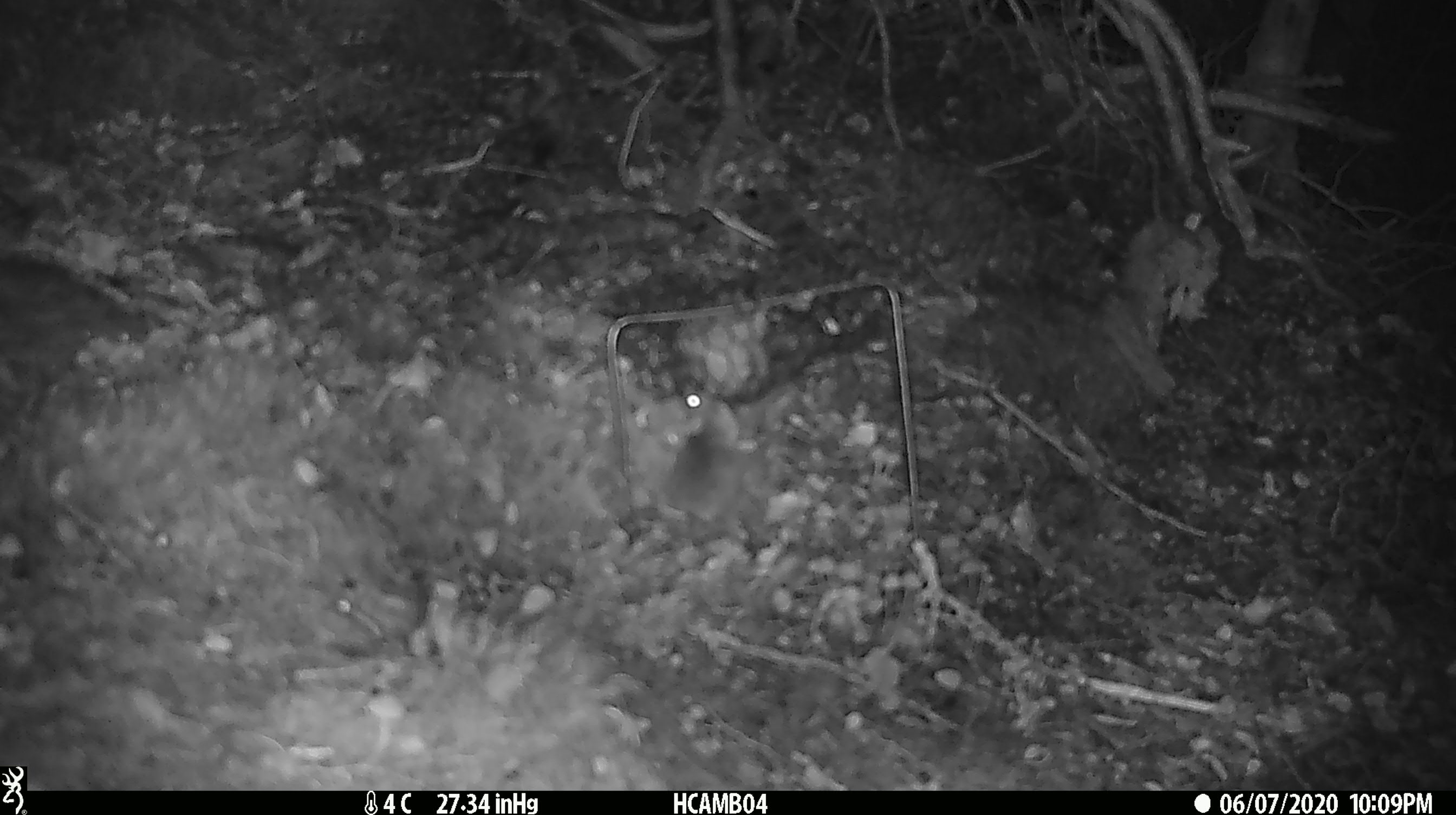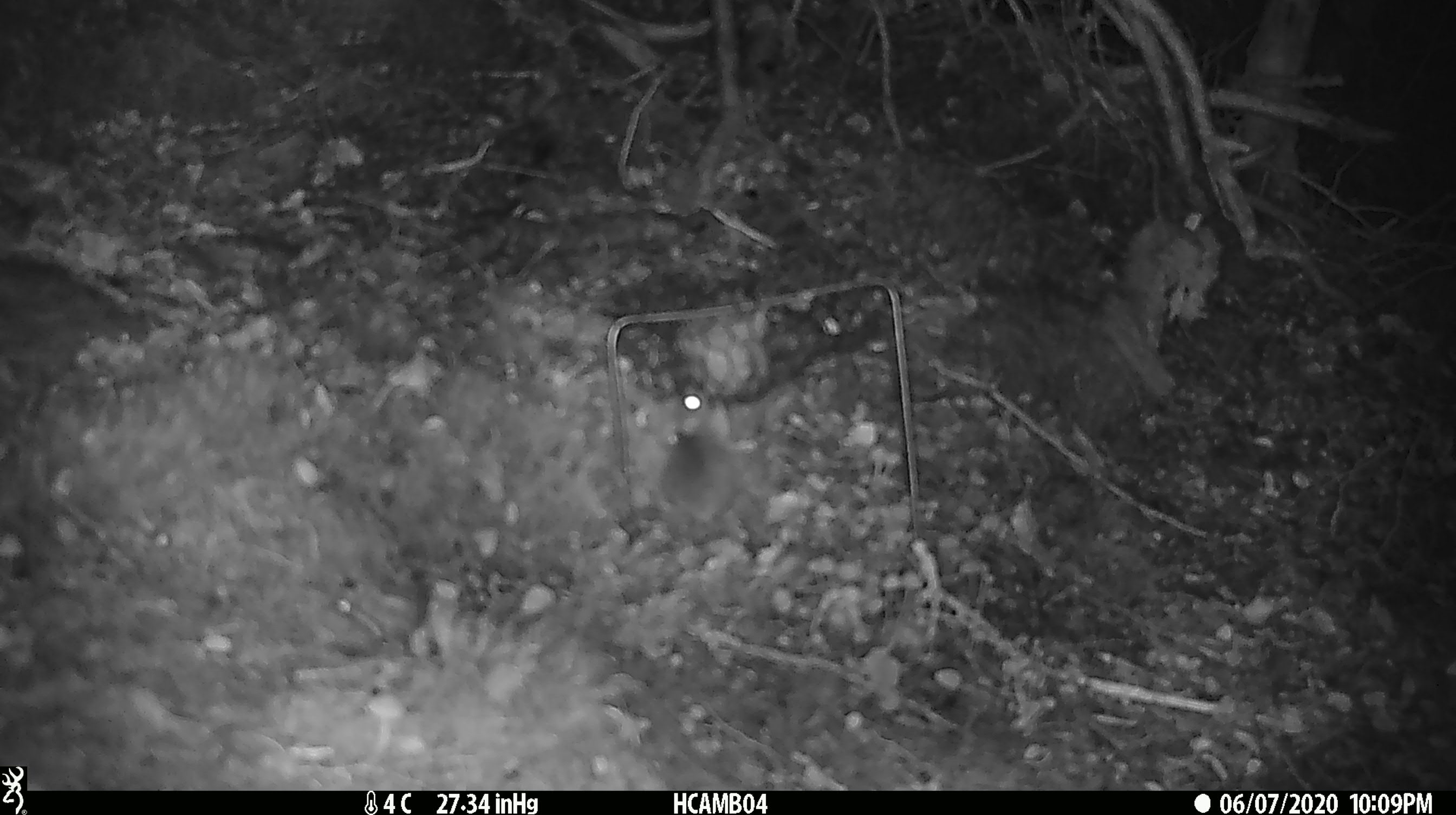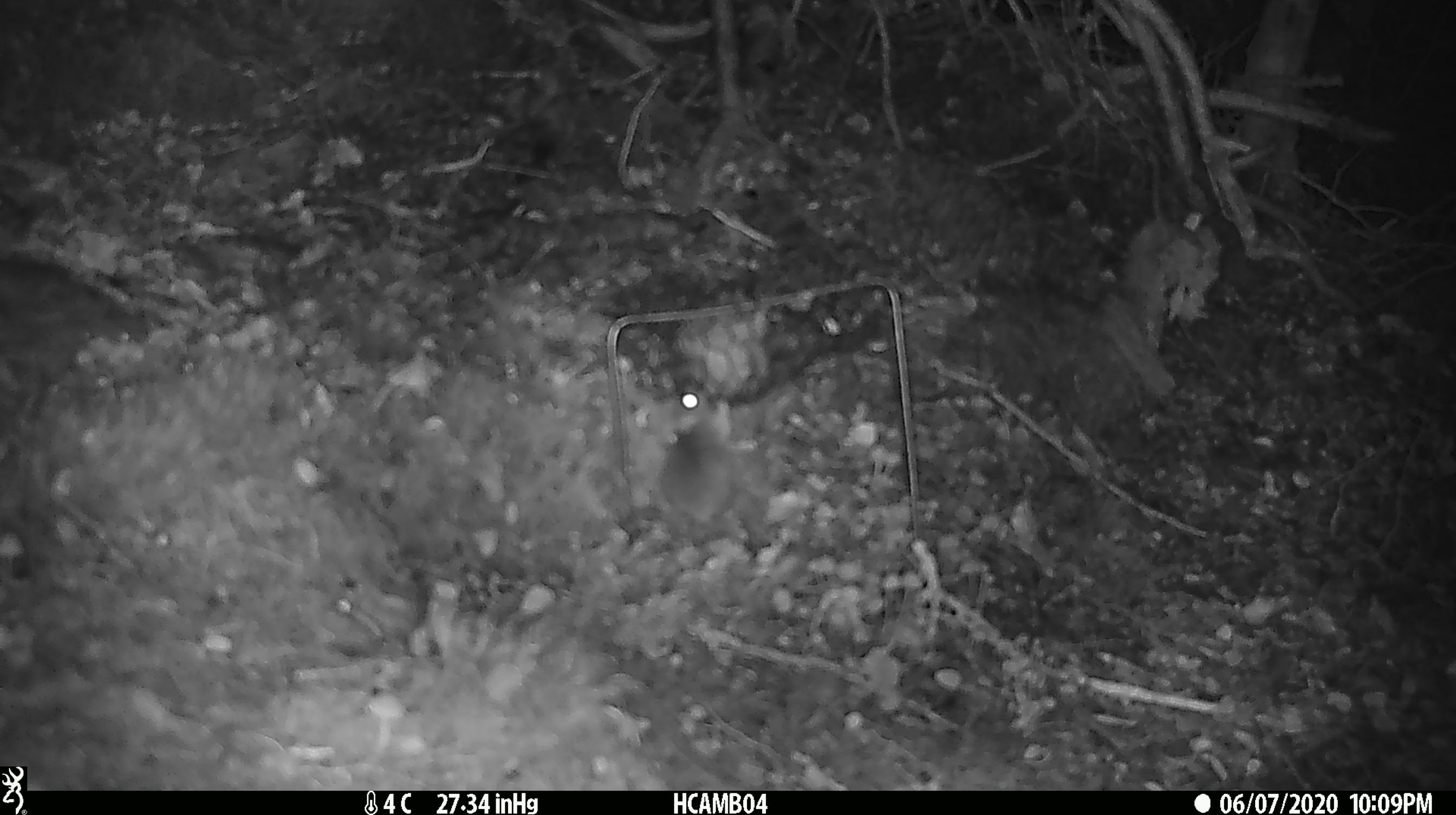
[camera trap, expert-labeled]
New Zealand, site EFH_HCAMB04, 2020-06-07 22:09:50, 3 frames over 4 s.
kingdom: Animalia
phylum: Chordata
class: Mammalia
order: Rodentia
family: Muridae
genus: Mus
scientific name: Mus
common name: mouse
Mouse (Mus).